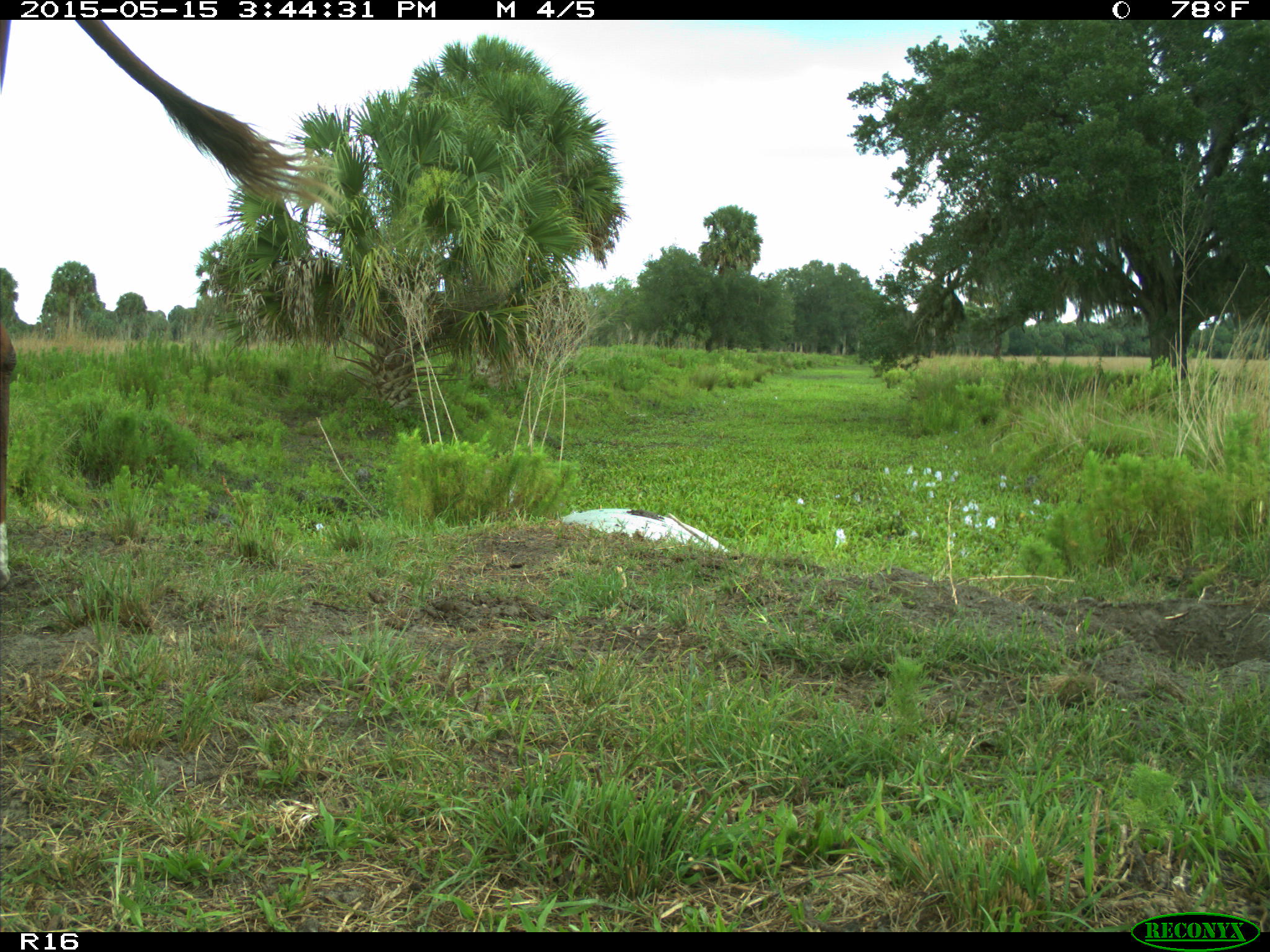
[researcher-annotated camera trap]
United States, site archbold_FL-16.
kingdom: Animalia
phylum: Chordata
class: Mammalia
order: Artiodactyla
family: Bovidae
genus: Bos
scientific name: Bos taurus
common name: domestic cow